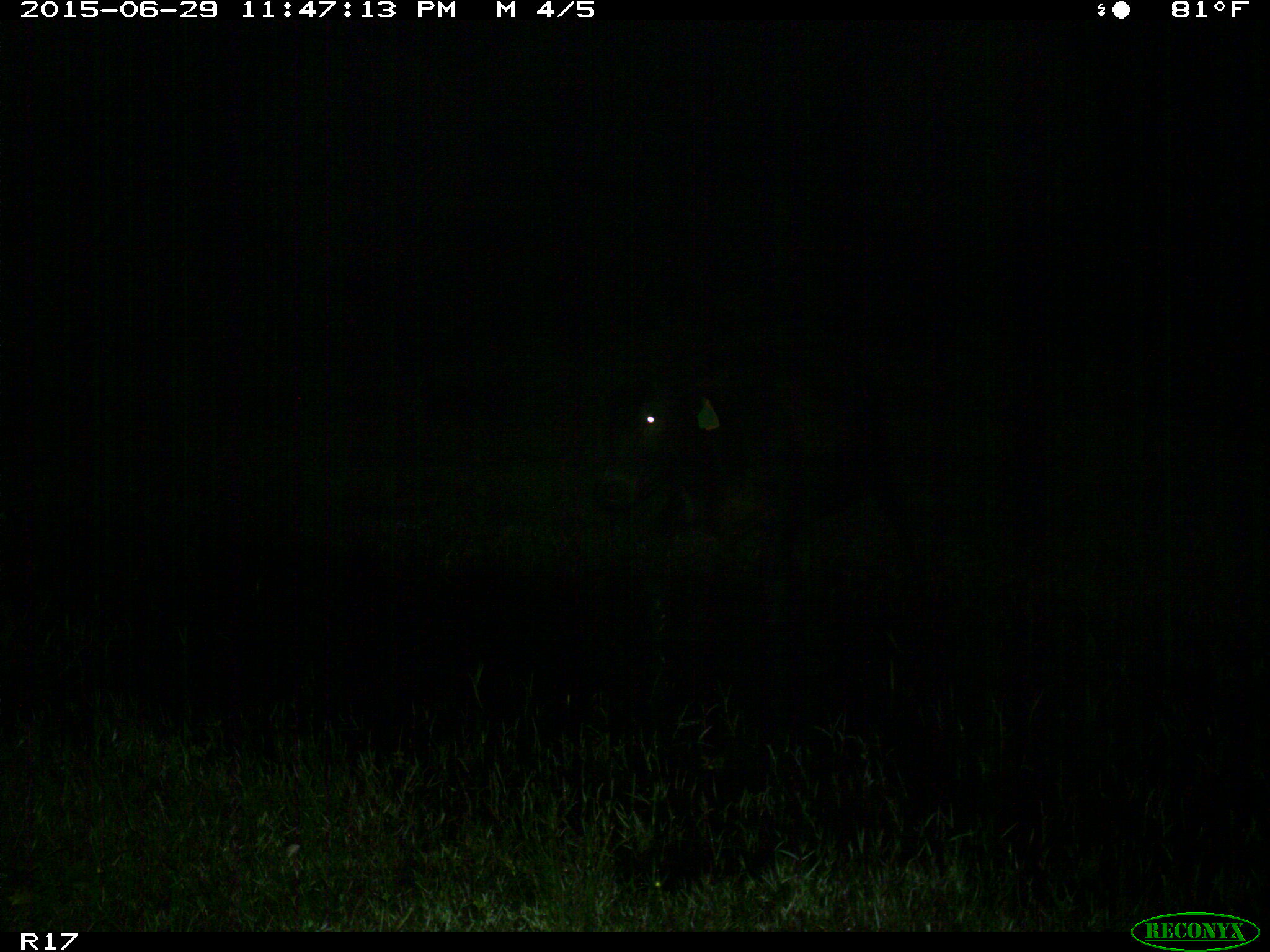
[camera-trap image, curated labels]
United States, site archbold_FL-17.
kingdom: Animalia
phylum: Chordata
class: Mammalia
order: Artiodactyla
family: Bovidae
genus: Bos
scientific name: Bos taurus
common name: domestic cow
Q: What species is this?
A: Bos taurus (domestic cow).